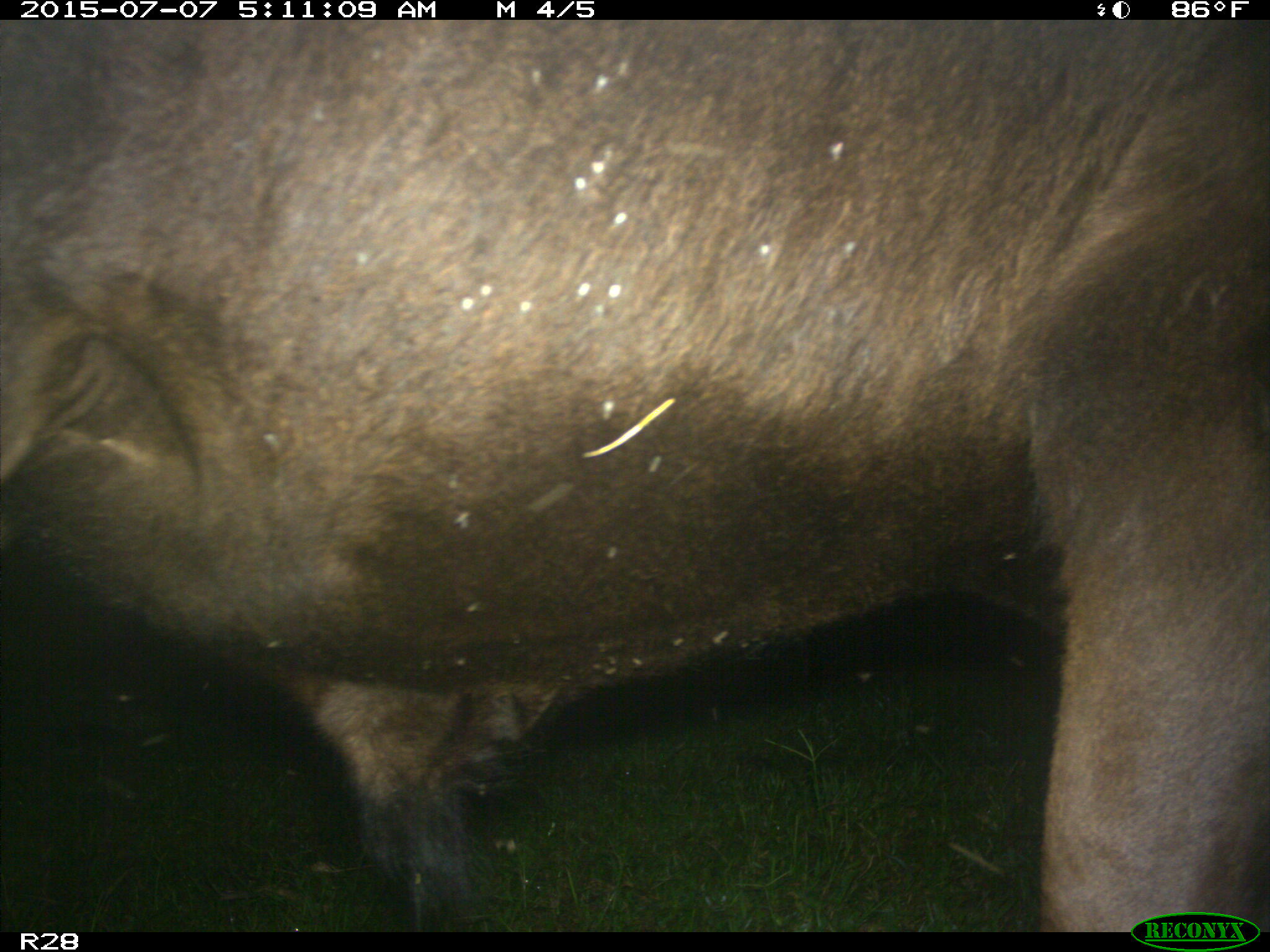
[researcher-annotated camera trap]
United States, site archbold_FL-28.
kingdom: Animalia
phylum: Chordata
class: Mammalia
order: Artiodactyla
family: Bovidae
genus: Bos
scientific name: Bos taurus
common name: domestic cow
Bos taurus (domestic cow).